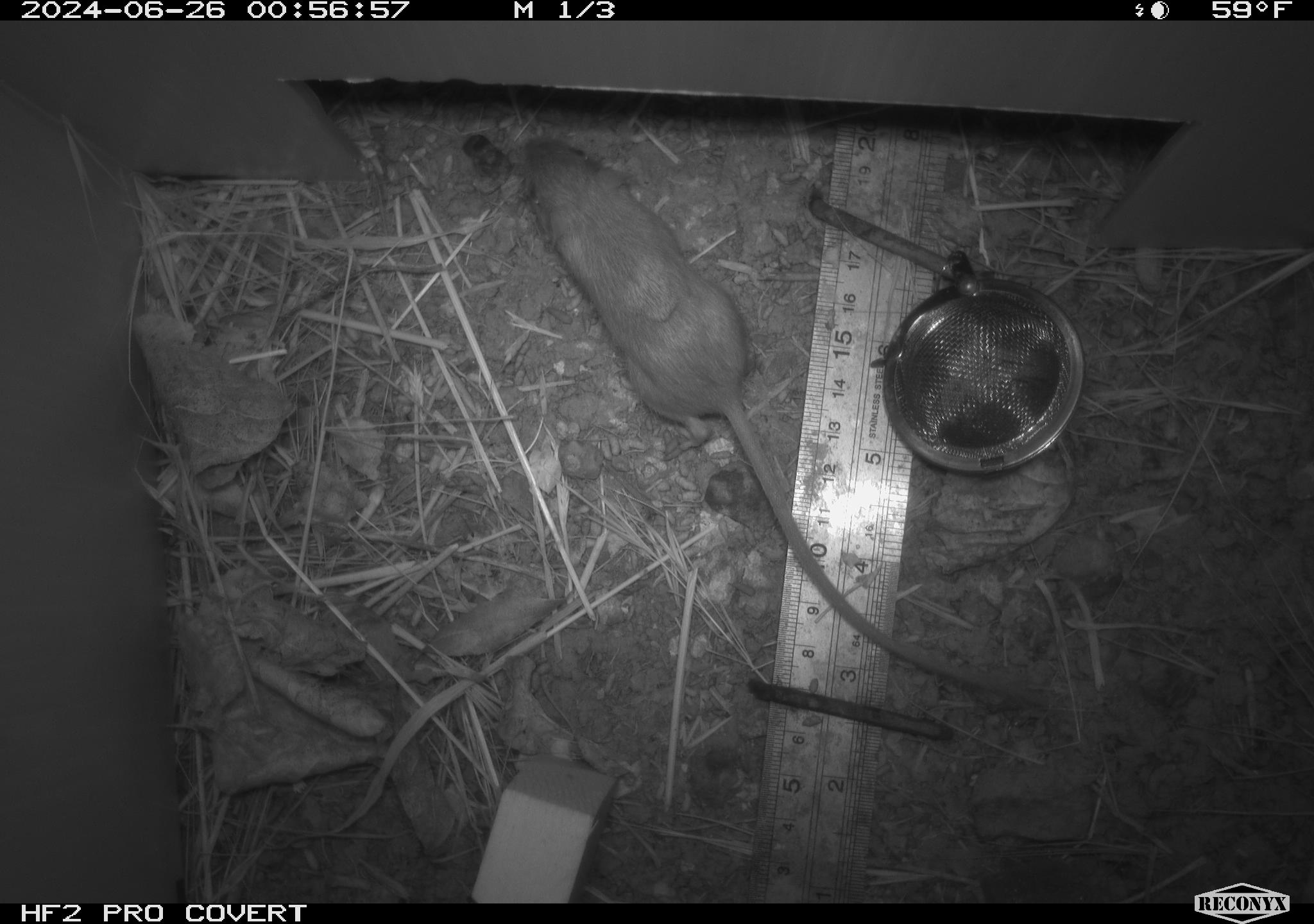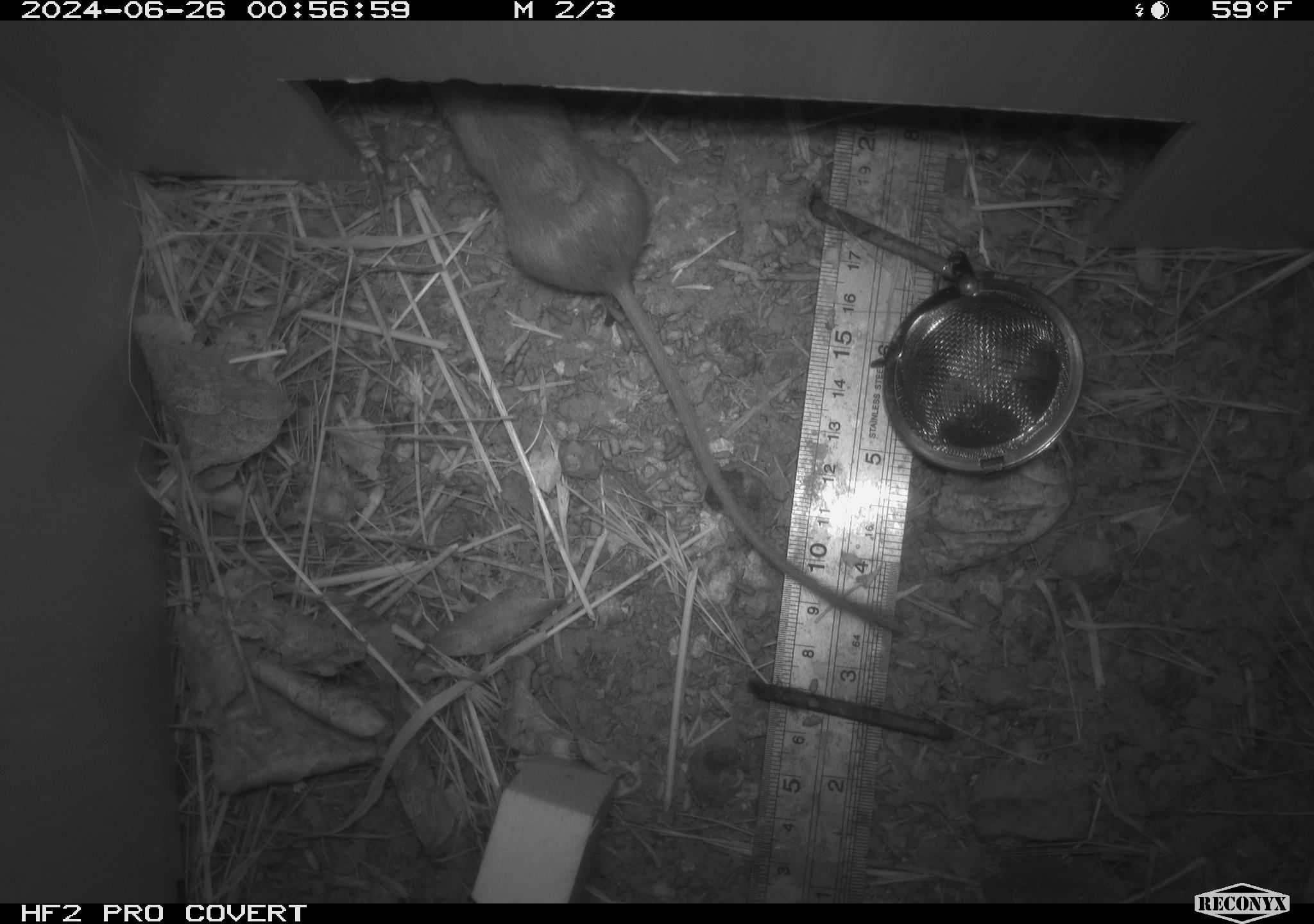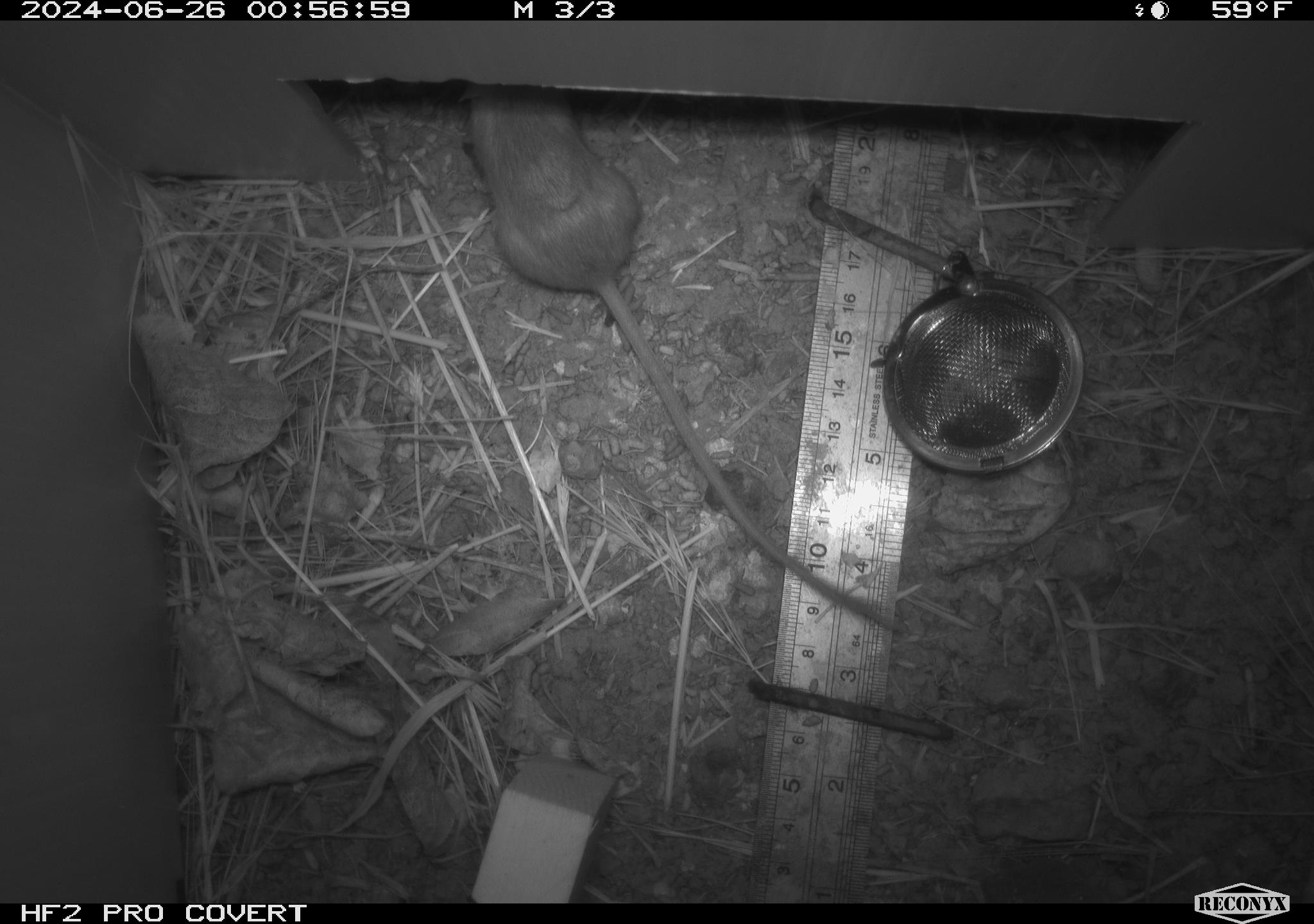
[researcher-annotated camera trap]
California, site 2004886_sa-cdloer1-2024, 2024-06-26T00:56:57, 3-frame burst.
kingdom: Animalia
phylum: Chordata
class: Mammalia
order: Rodentia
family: Heteromyidae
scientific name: Heteromyidae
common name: kangaroo rats and pocket mice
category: heteromyidae family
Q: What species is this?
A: Heteromyidae family (kangaroo rats and pocket mice) (Heteromyidae).